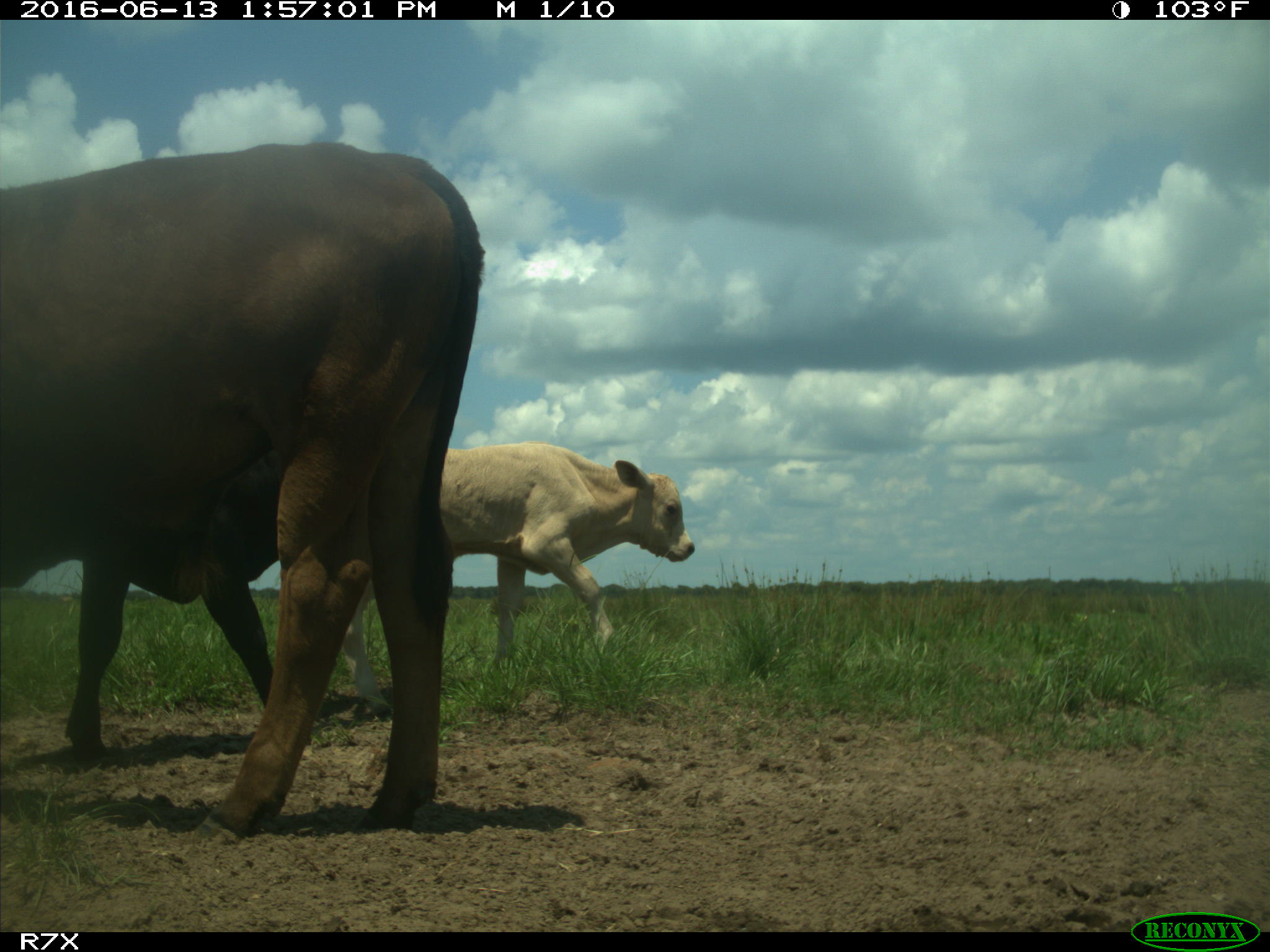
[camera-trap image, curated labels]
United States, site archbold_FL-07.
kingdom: Animalia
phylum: Chordata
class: Mammalia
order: Artiodactyla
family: Bovidae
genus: Bos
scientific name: Bos taurus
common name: domestic cow